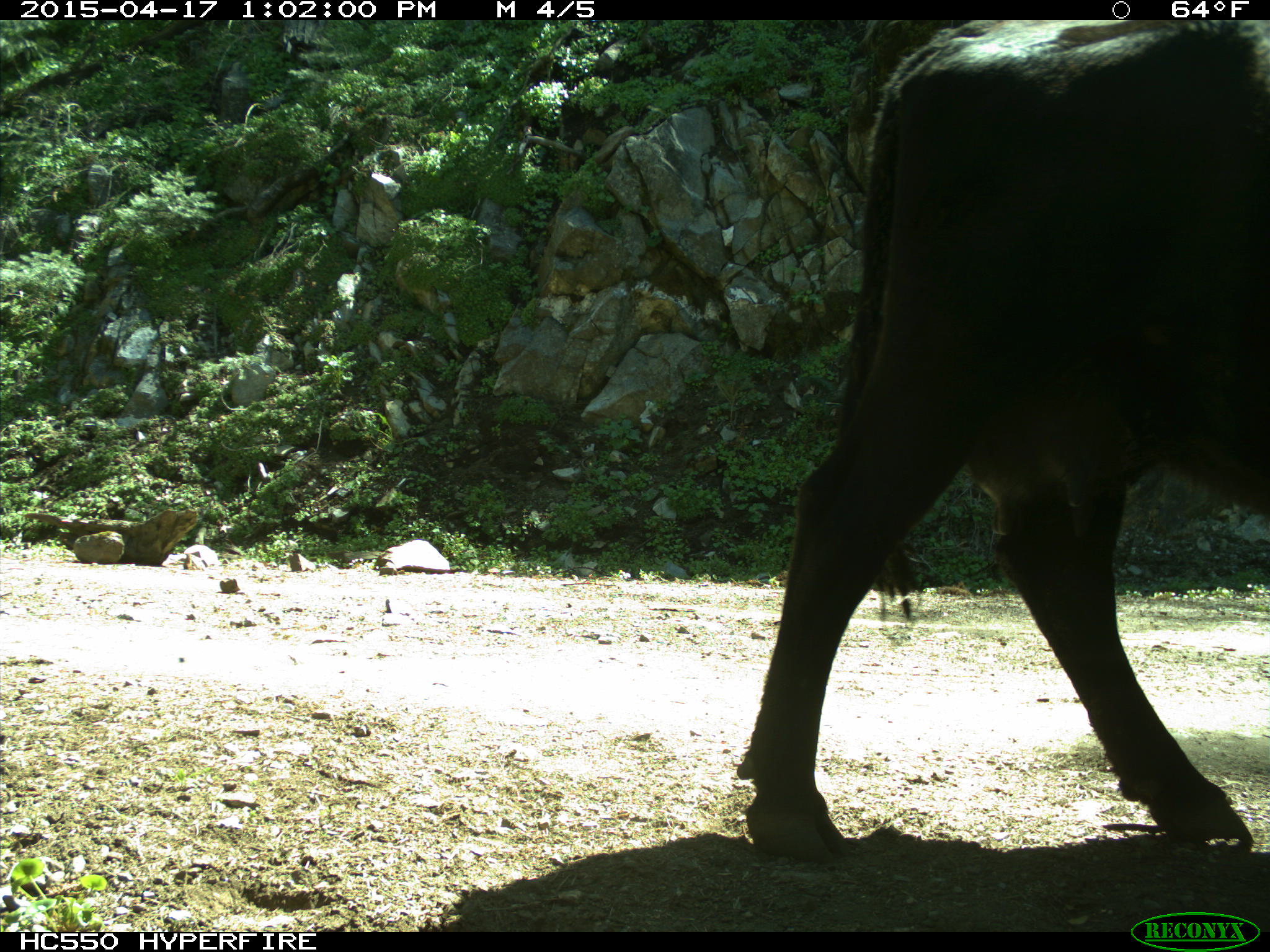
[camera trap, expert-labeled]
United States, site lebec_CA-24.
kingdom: Animalia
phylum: Chordata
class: Mammalia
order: Artiodactyla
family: Bovidae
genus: Bos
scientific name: Bos taurus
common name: domestic cow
Bos taurus (domestic cow).